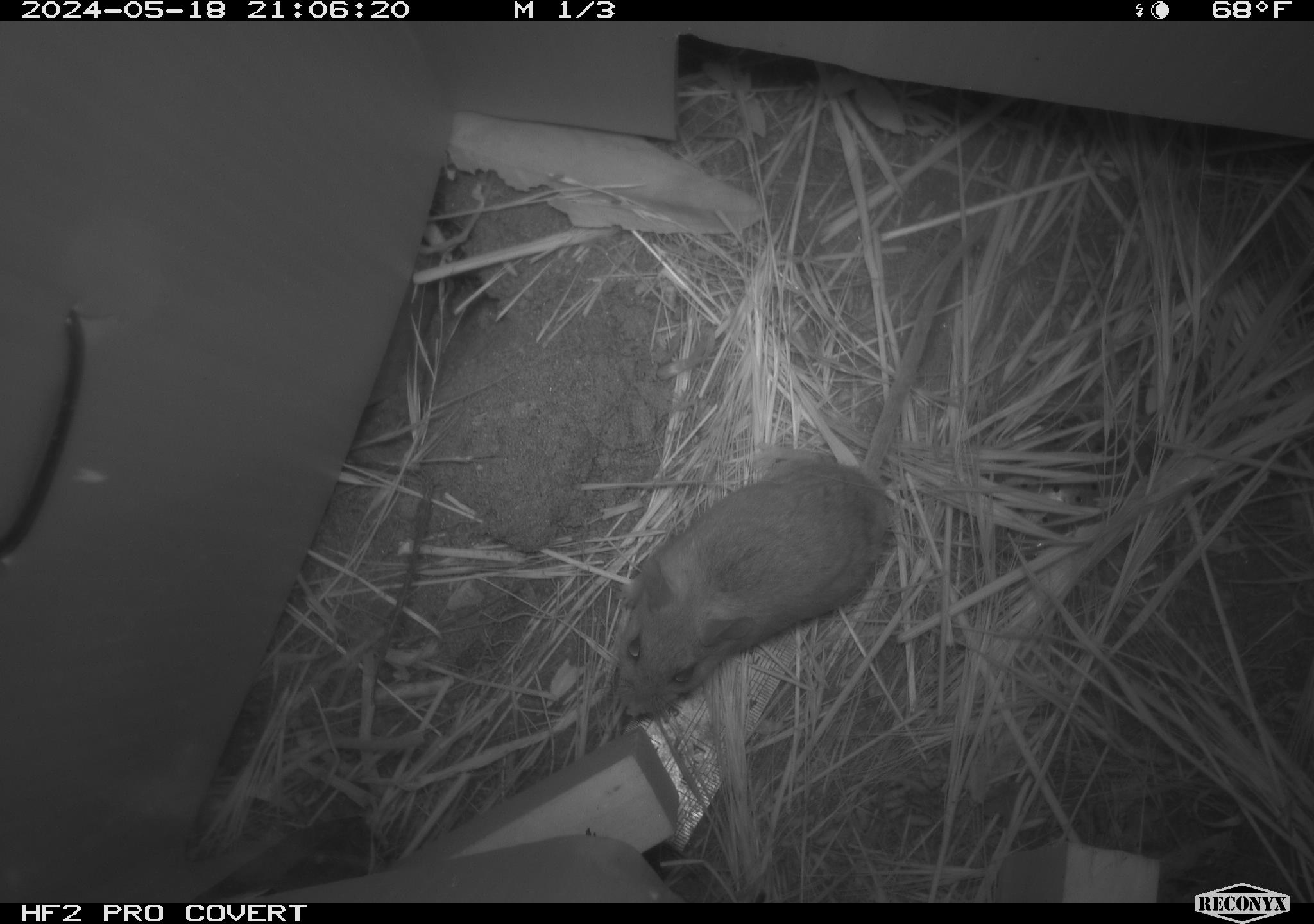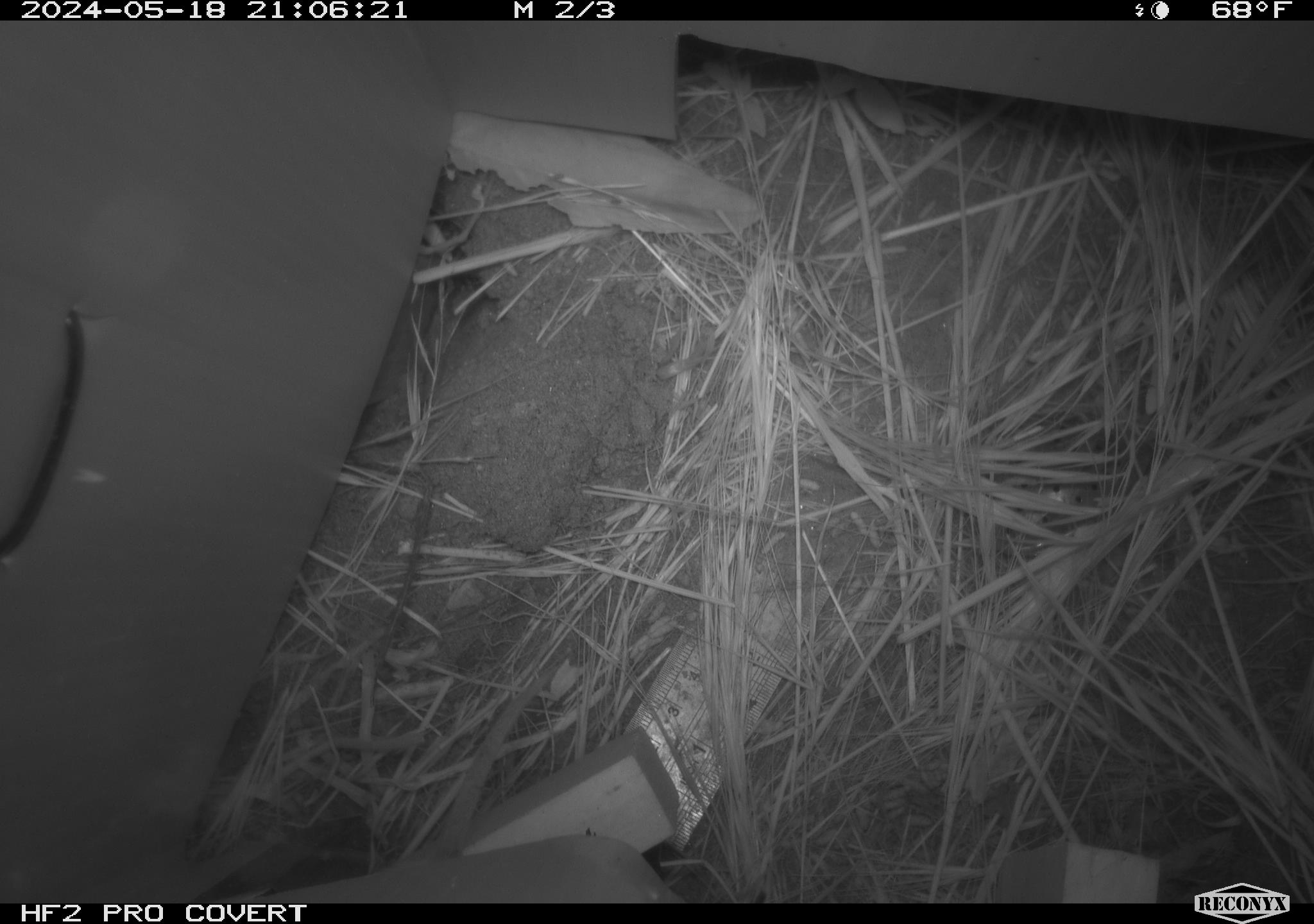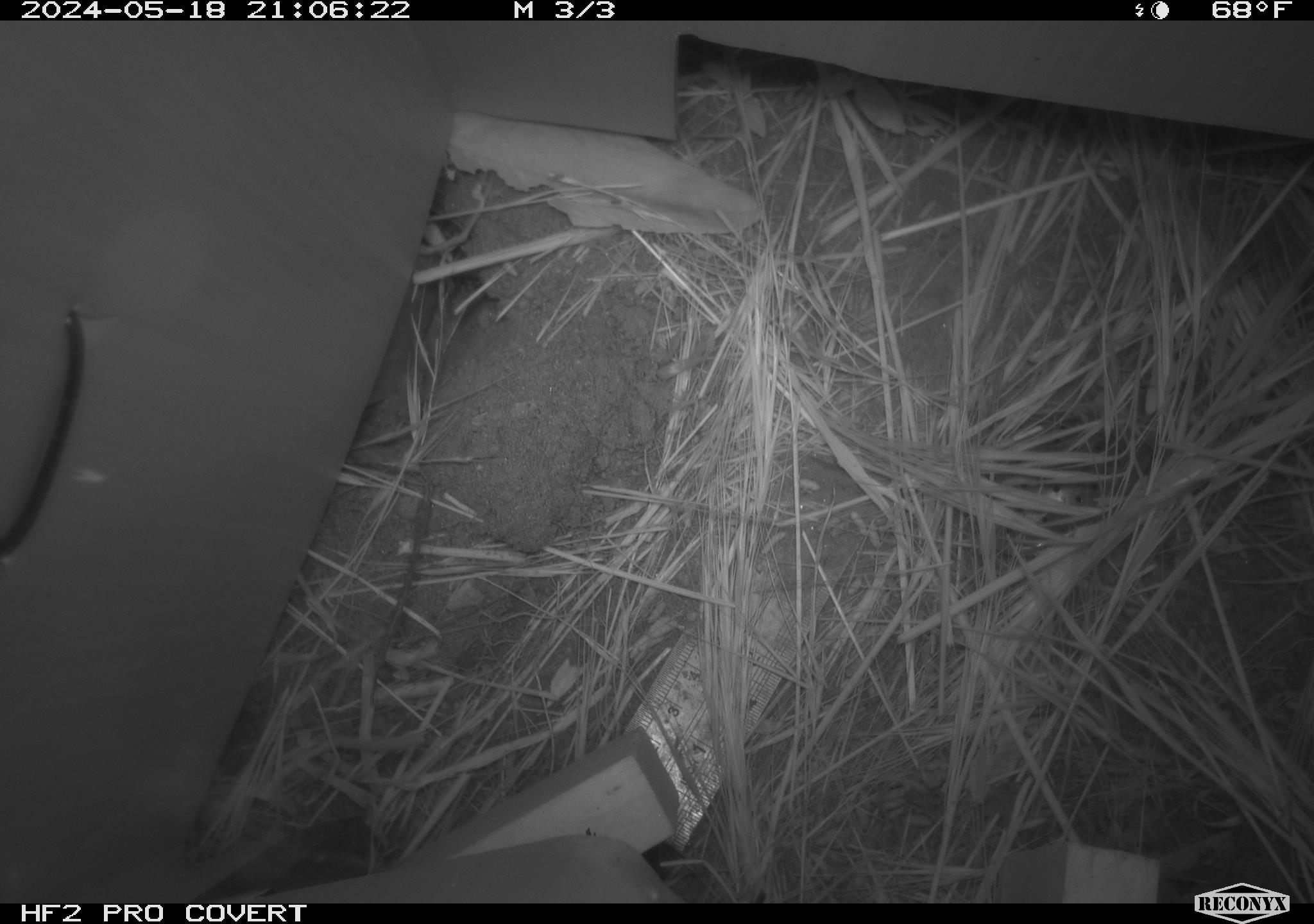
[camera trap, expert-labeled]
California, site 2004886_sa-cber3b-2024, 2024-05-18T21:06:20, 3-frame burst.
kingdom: Animalia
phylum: Chordata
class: Mammalia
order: Rodentia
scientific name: Rodentia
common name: mouse species